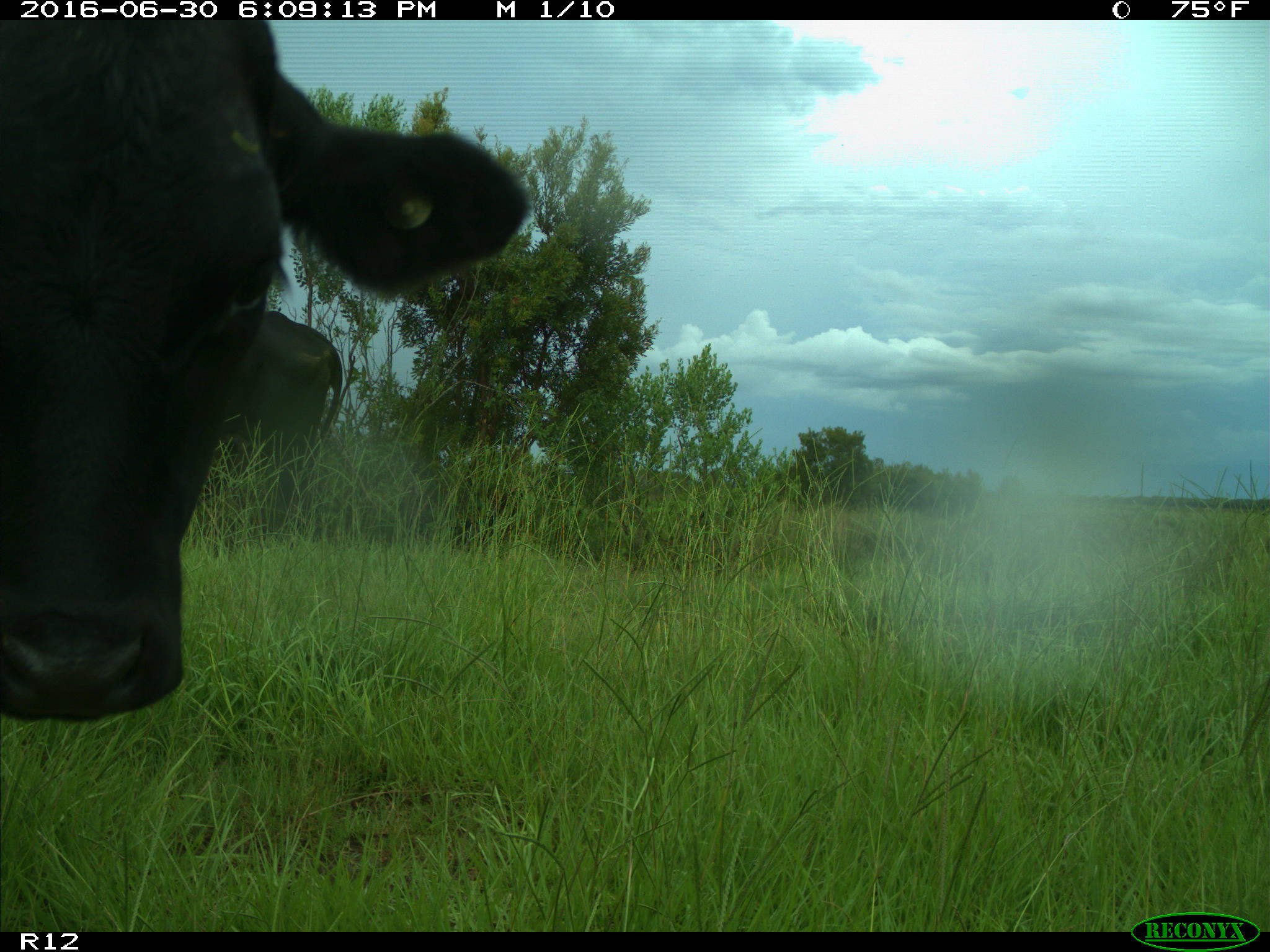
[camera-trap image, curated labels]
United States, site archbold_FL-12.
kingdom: Animalia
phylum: Chordata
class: Mammalia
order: Artiodactyla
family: Bovidae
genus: Bos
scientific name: Bos taurus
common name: domestic cow